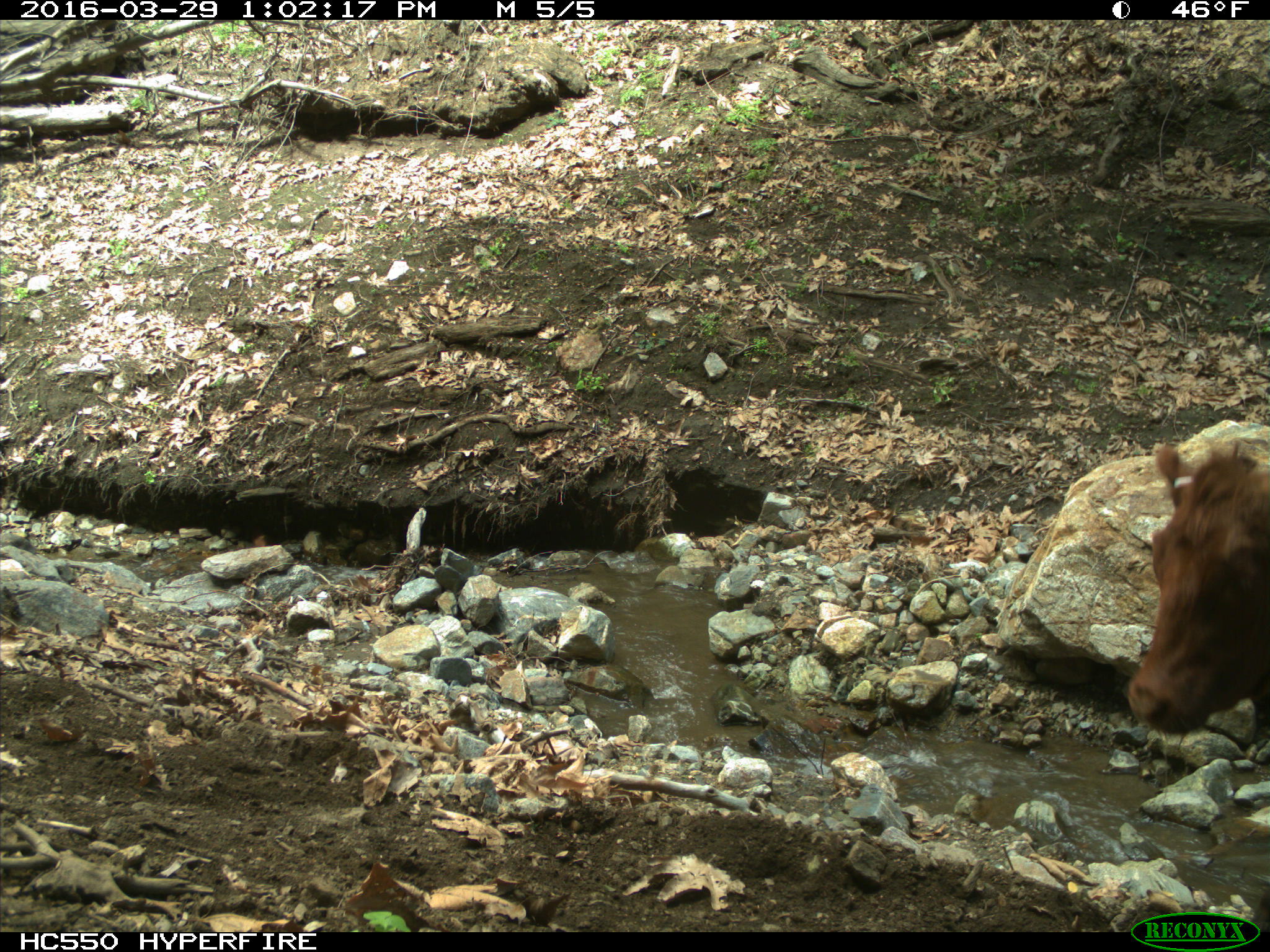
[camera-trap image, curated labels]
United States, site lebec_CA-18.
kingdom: Animalia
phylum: Chordata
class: Mammalia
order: Artiodactyla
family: Bovidae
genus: Bos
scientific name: Bos taurus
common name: domestic cow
Bos taurus (domestic cow).